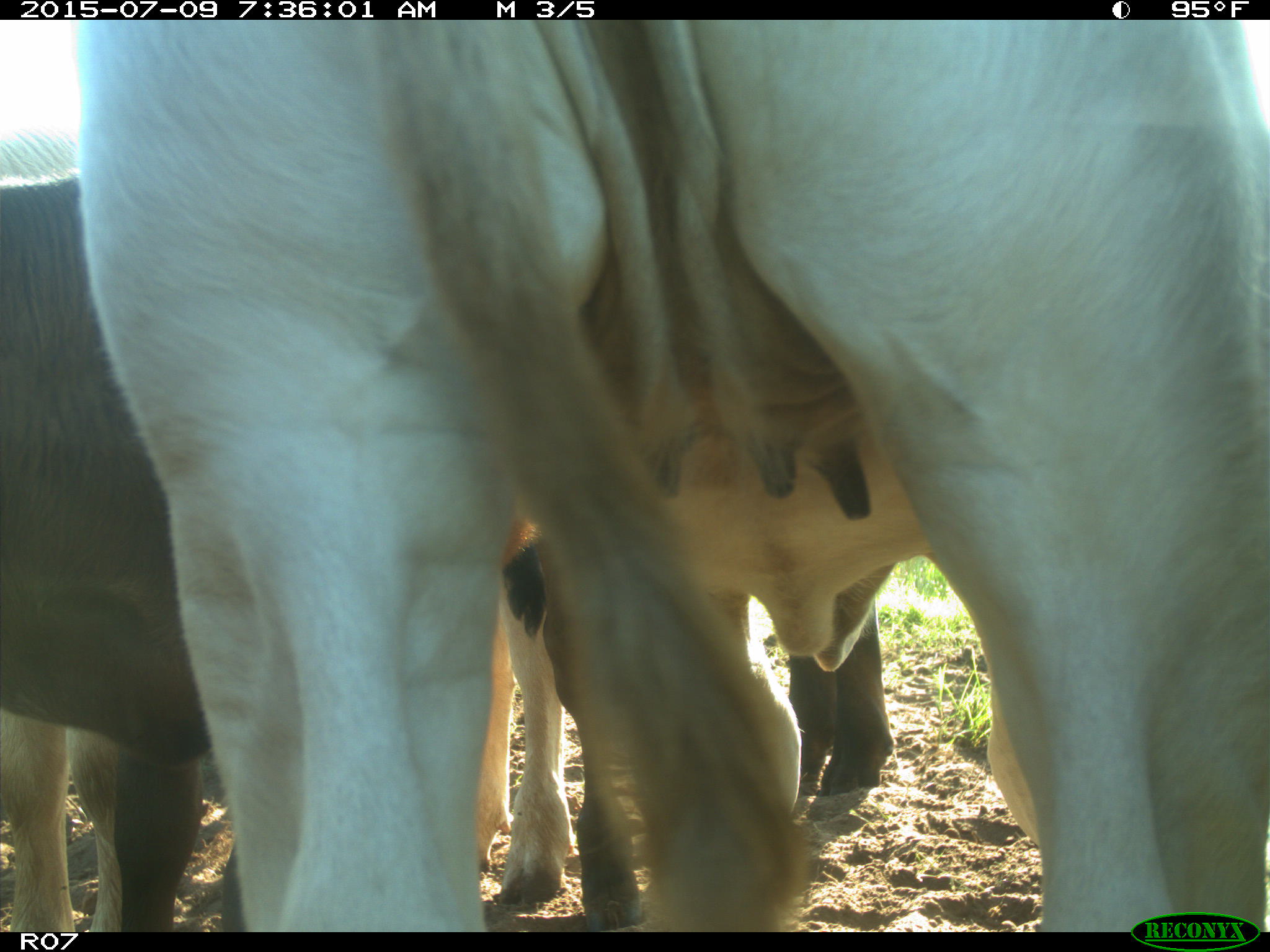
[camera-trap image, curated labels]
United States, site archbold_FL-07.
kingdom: Animalia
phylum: Chordata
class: Mammalia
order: Artiodactyla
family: Bovidae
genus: Bos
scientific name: Bos taurus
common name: domestic cow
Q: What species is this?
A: Bos taurus (domestic cow).